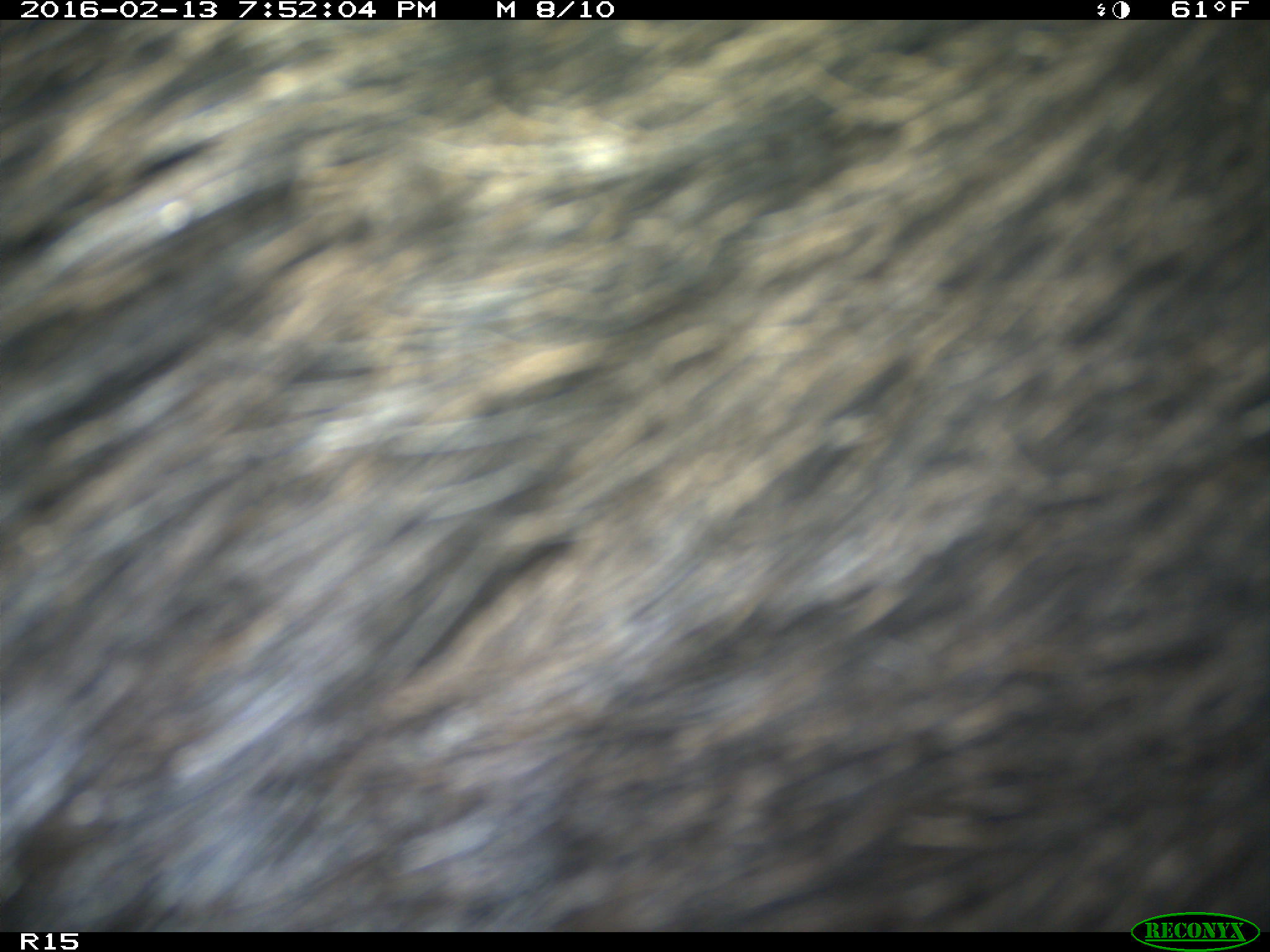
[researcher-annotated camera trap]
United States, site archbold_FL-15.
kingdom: Animalia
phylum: Chordata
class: Mammalia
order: Artiodactyla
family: Suidae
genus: Sus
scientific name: Sus scrofa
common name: wild boar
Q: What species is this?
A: Sus scrofa (wild boar).